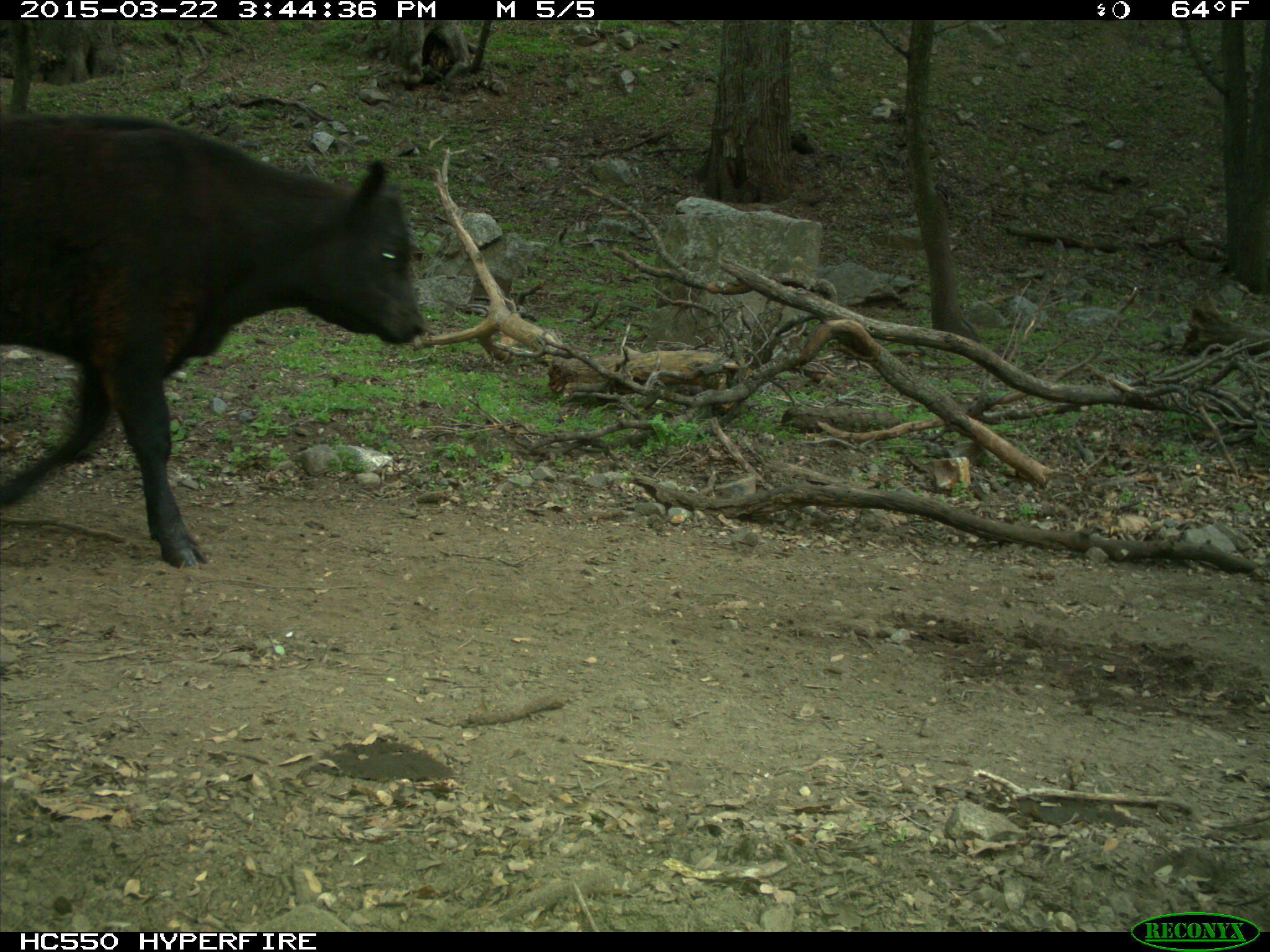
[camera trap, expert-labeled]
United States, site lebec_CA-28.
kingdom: Animalia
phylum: Chordata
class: Mammalia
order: Artiodactyla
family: Bovidae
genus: Bos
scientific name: Bos taurus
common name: domestic cow